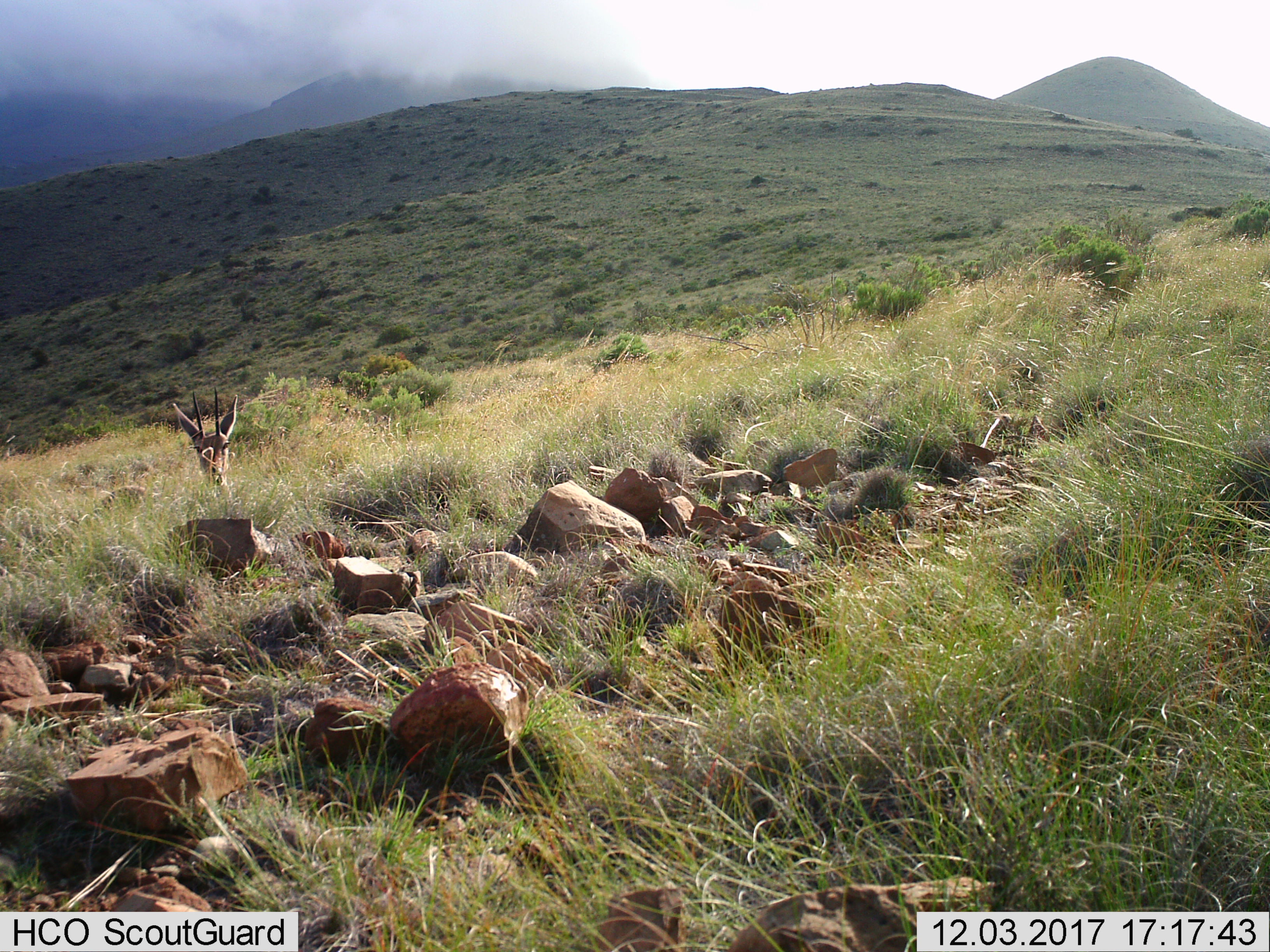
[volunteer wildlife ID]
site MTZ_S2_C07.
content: unidentified animal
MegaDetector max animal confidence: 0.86